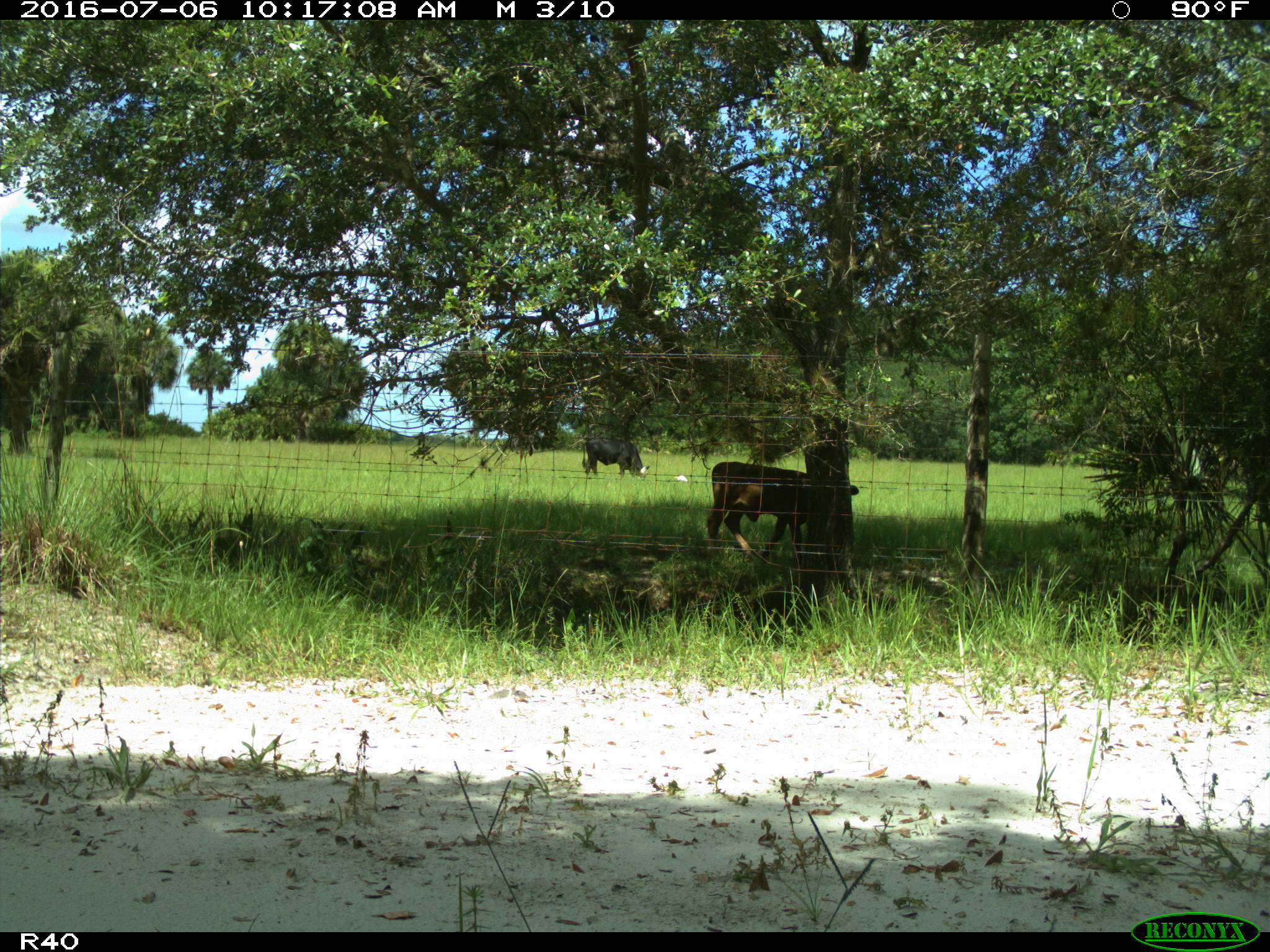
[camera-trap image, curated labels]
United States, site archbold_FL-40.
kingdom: Animalia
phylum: Chordata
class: Mammalia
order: Artiodactyla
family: Bovidae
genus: Bos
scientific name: Bos taurus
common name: domestic cow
Bos taurus (domestic cow).